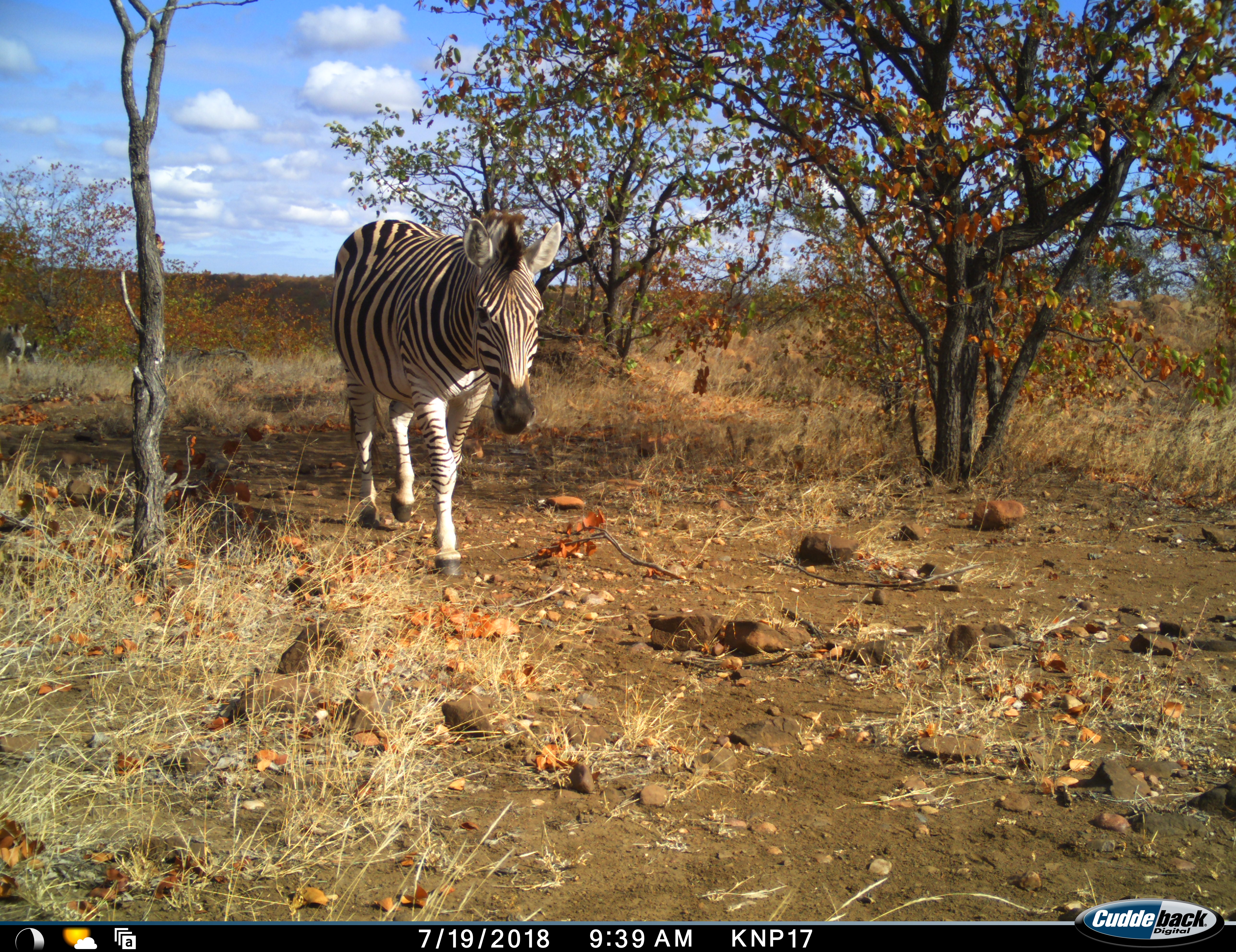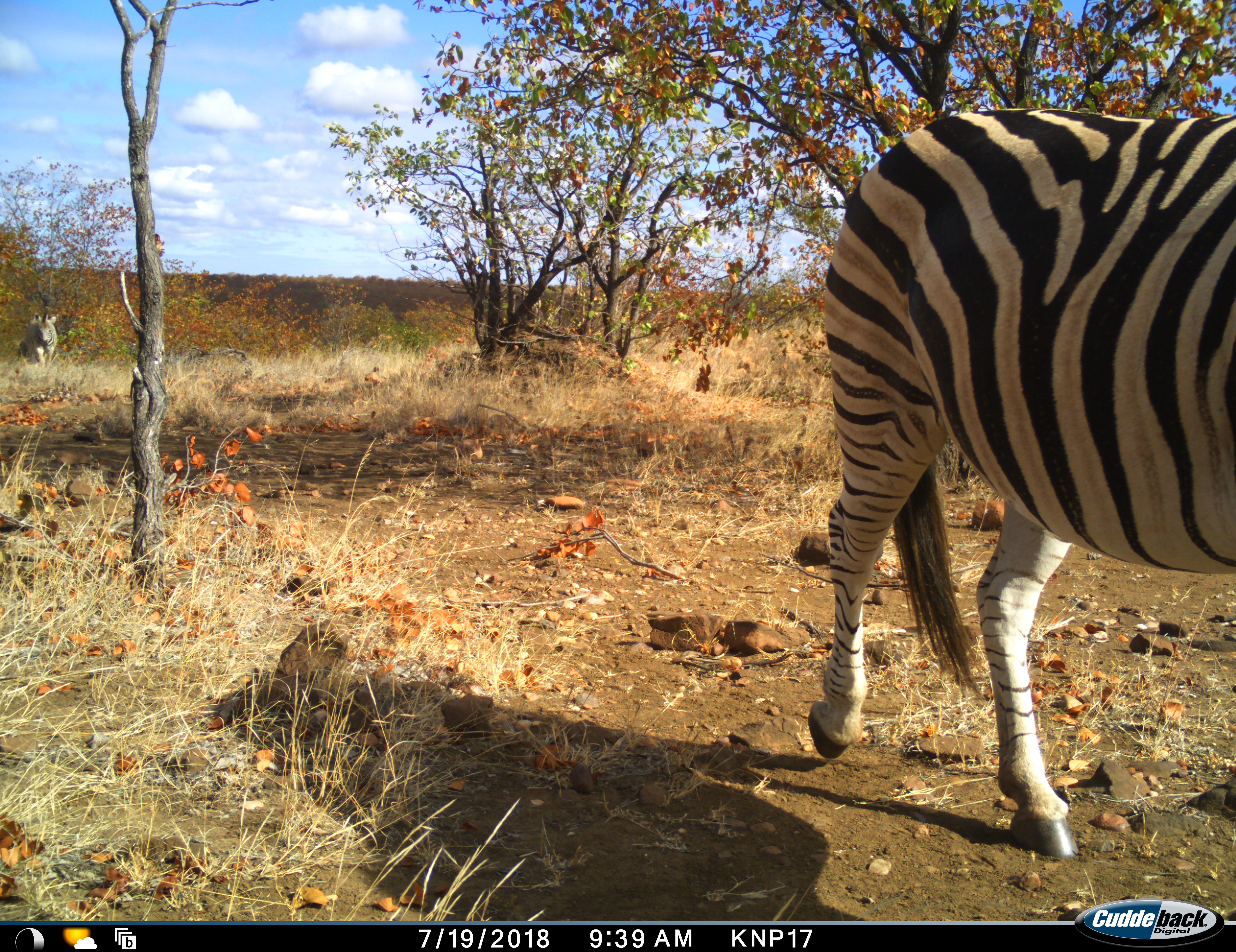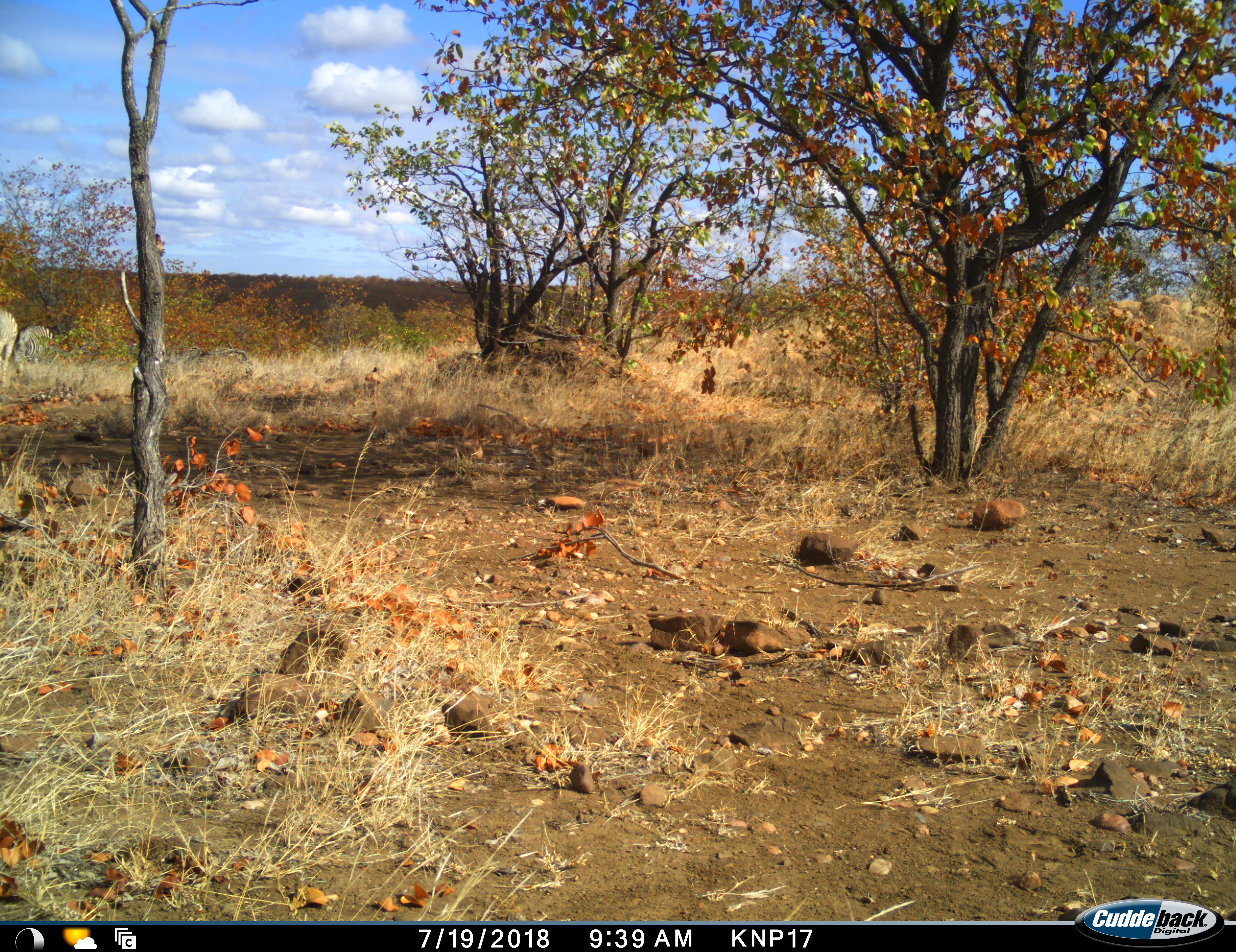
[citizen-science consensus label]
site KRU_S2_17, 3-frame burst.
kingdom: Animalia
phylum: Chordata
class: Mammalia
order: Perissodactyla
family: Equidae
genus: Equus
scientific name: Equus quagga burchellii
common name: burchell's zebra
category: zebraburchells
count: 2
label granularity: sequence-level